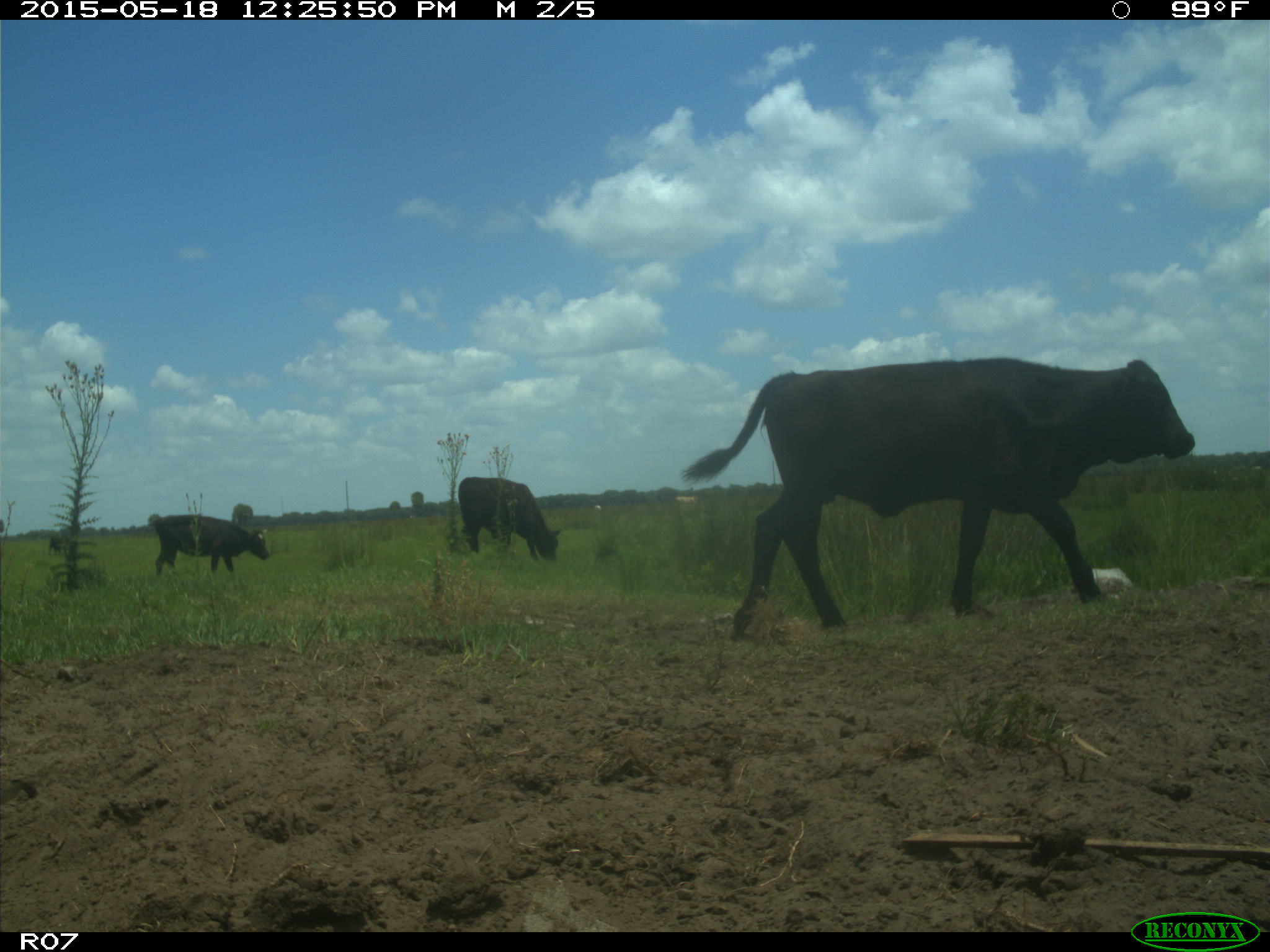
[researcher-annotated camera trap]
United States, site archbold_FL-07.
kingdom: Animalia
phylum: Chordata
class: Mammalia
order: Artiodactyla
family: Bovidae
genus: Bos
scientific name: Bos taurus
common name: domestic cow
Bos taurus (domestic cow).